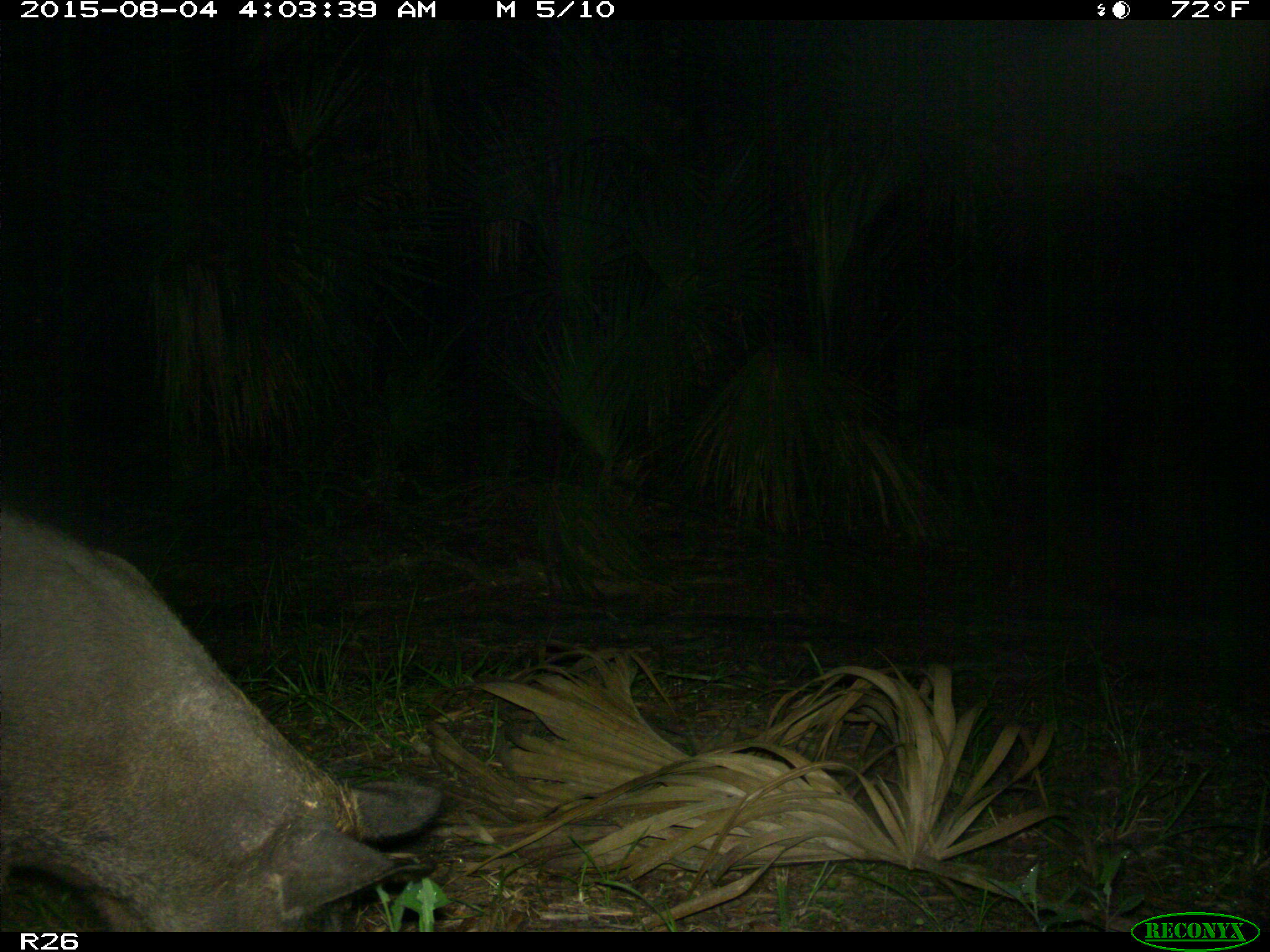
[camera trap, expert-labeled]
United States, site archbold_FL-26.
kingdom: Animalia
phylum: Chordata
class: Mammalia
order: Artiodactyla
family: Suidae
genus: Sus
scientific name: Sus scrofa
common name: wild boar